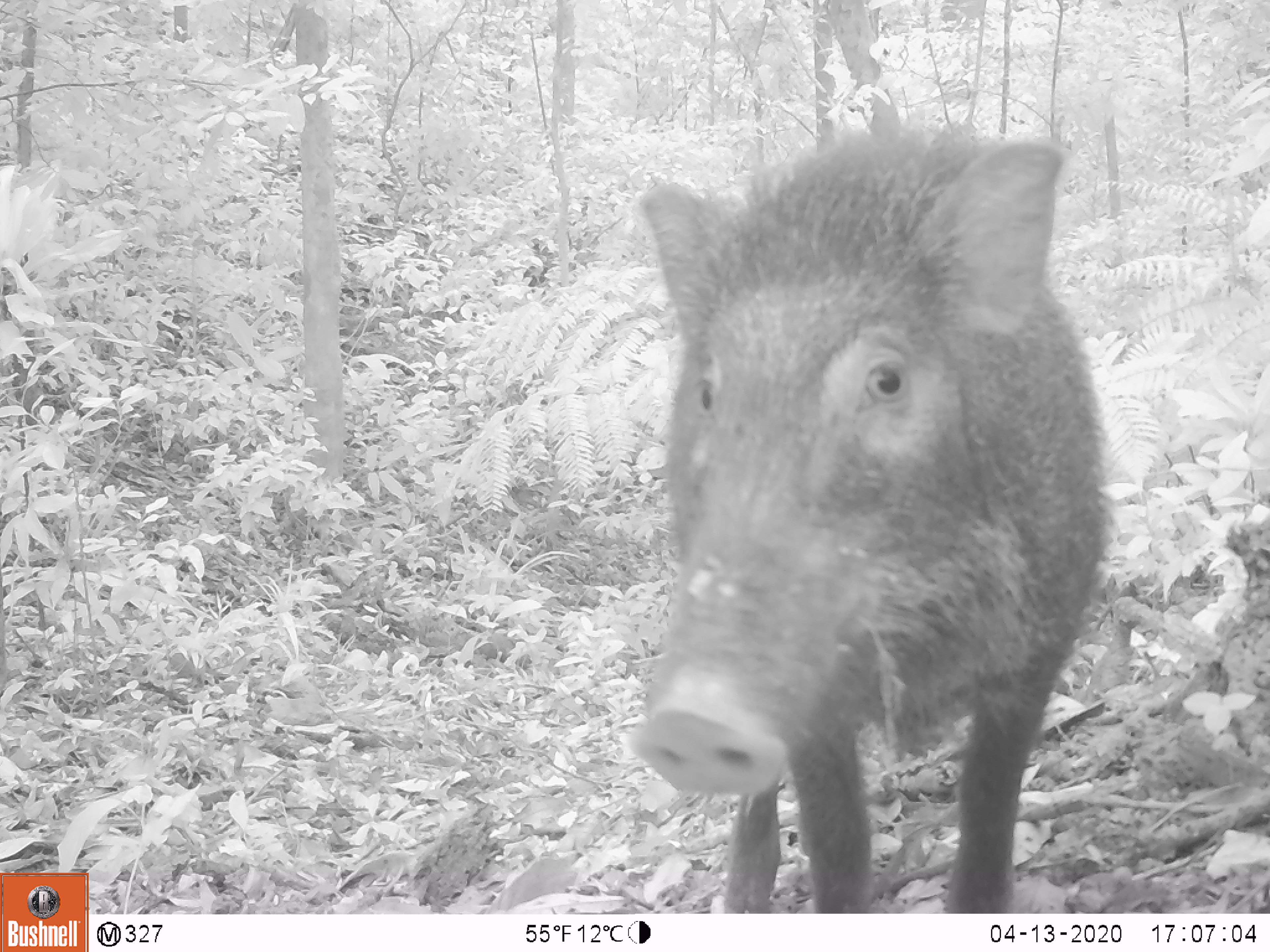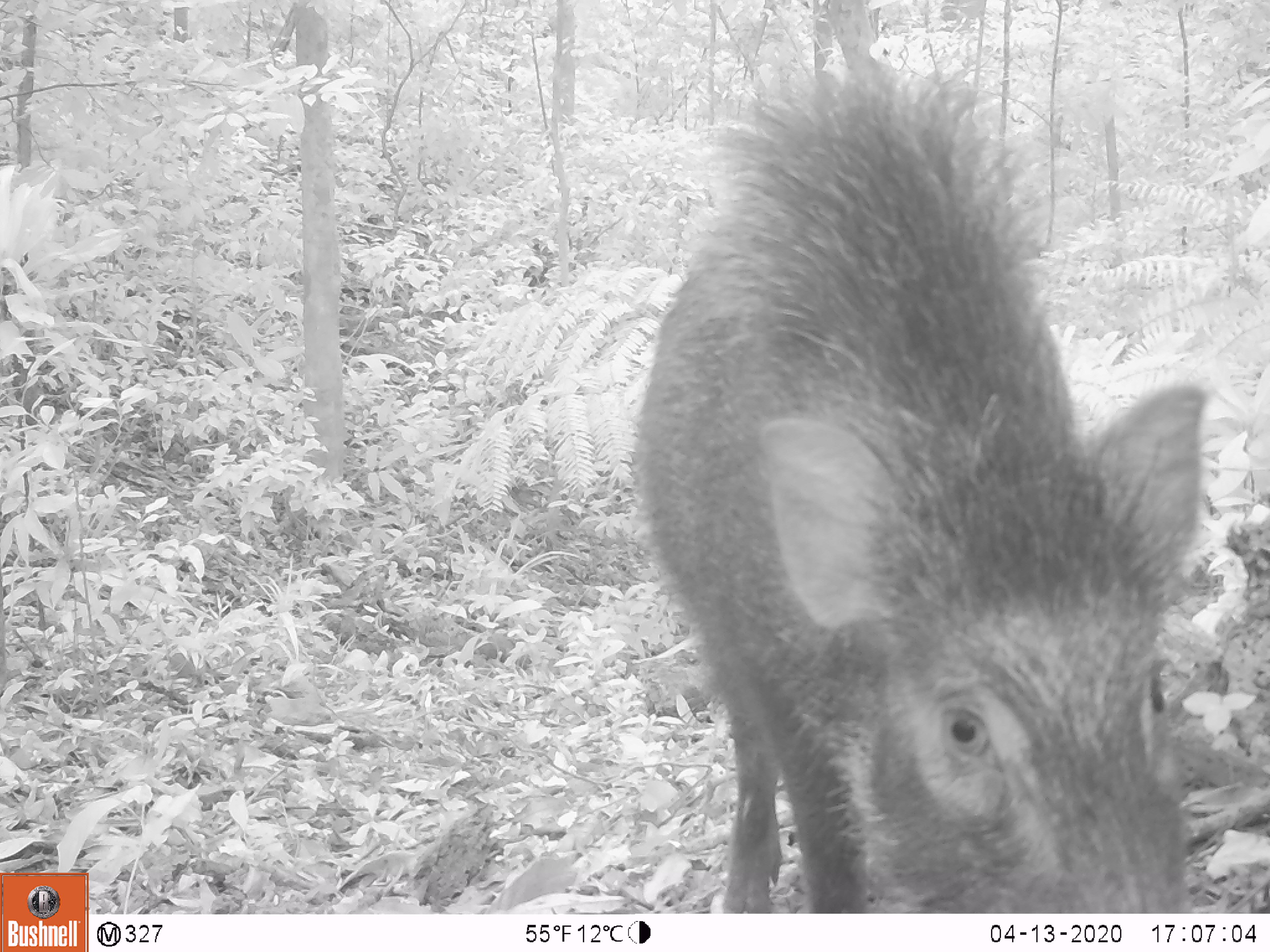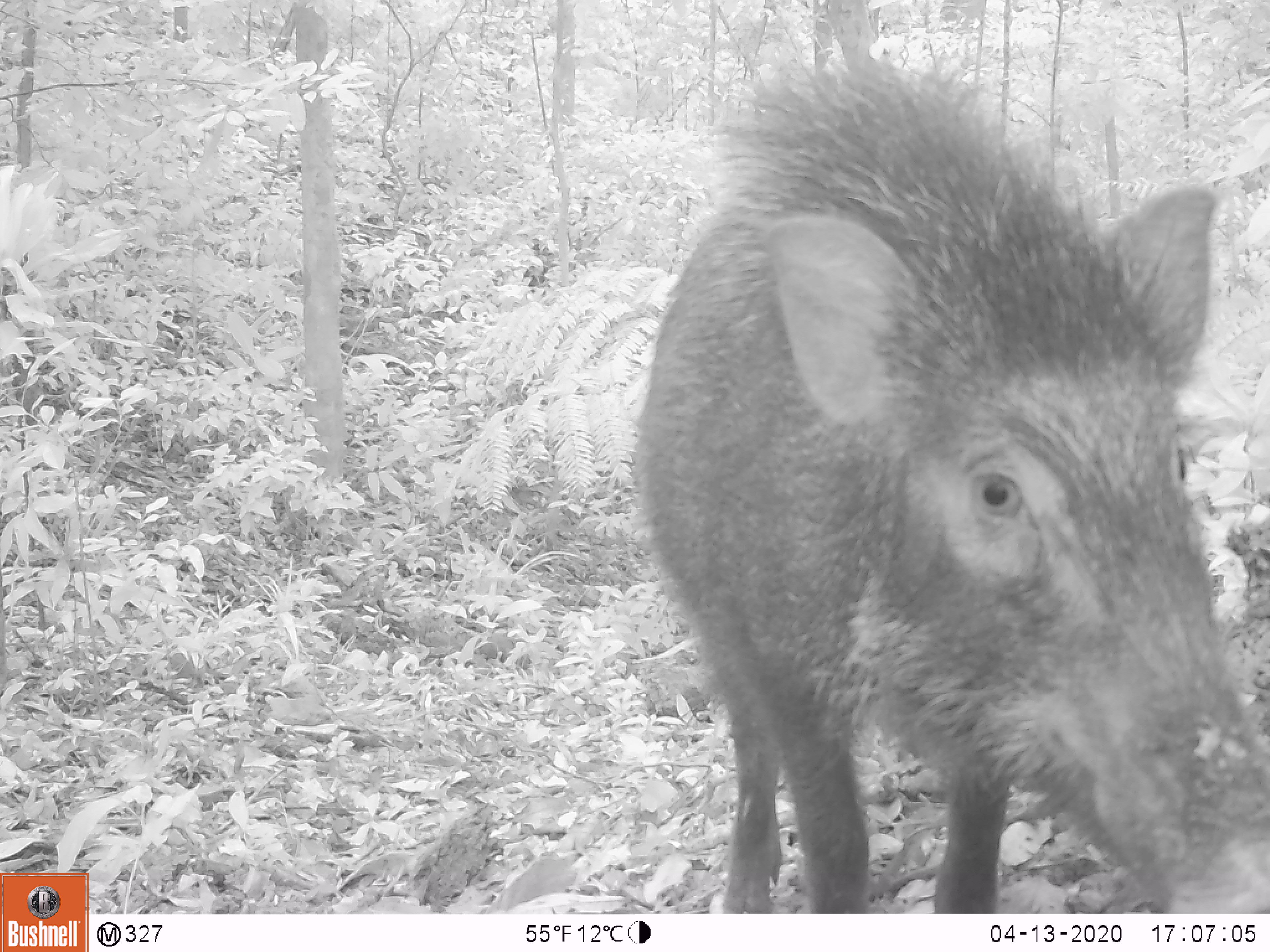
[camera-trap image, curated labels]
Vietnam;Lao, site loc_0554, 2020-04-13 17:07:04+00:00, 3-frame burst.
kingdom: Animalia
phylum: Chordata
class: Mammalia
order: Artiodactyla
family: Suidae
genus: Sus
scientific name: Sus scrofa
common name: eurasian wild pig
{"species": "eurasian wild pig (Sus scrofa)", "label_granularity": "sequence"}